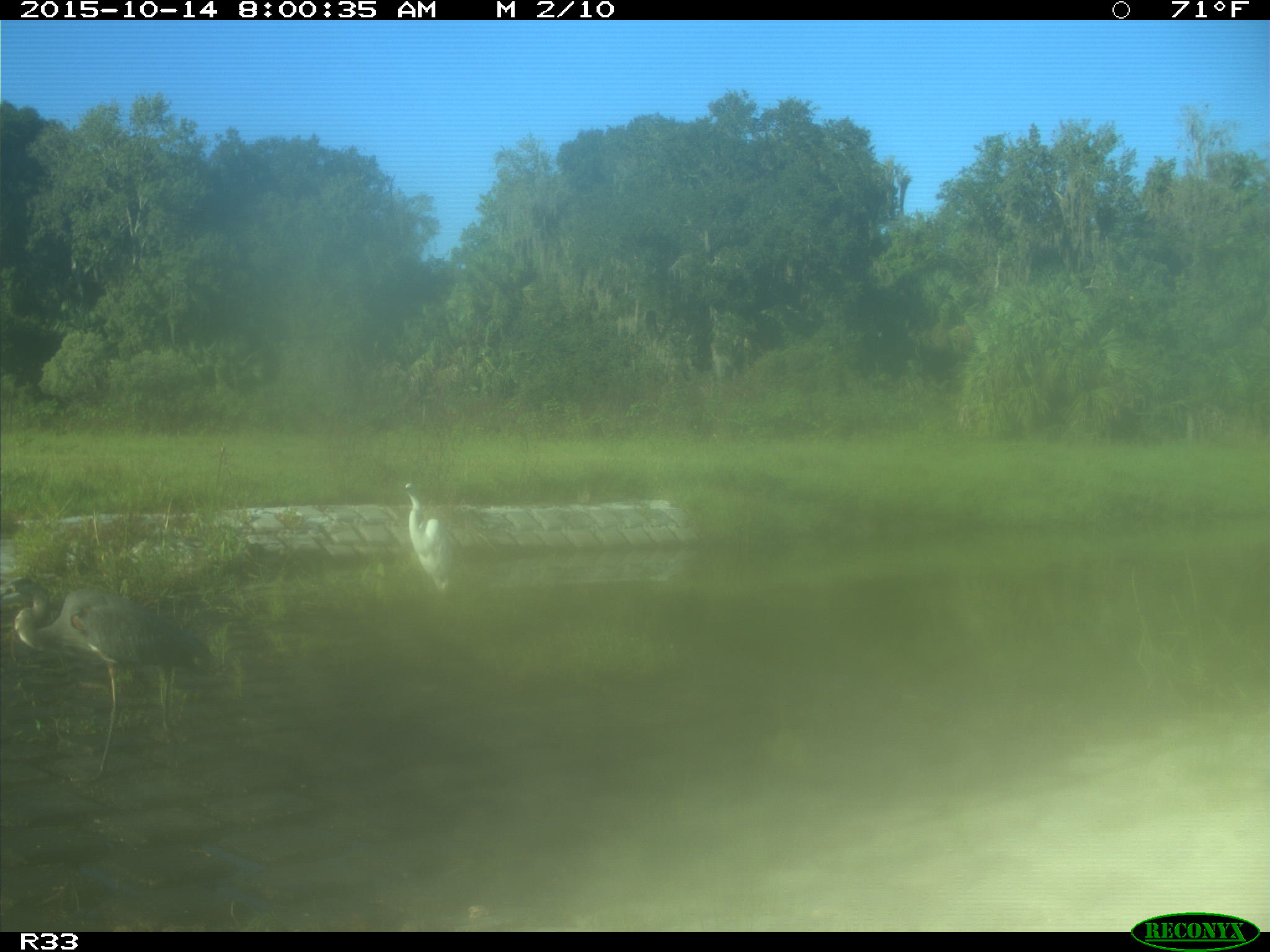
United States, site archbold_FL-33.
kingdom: Animalia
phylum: Chordata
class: Aves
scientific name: Aves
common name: birds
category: unidentified bird